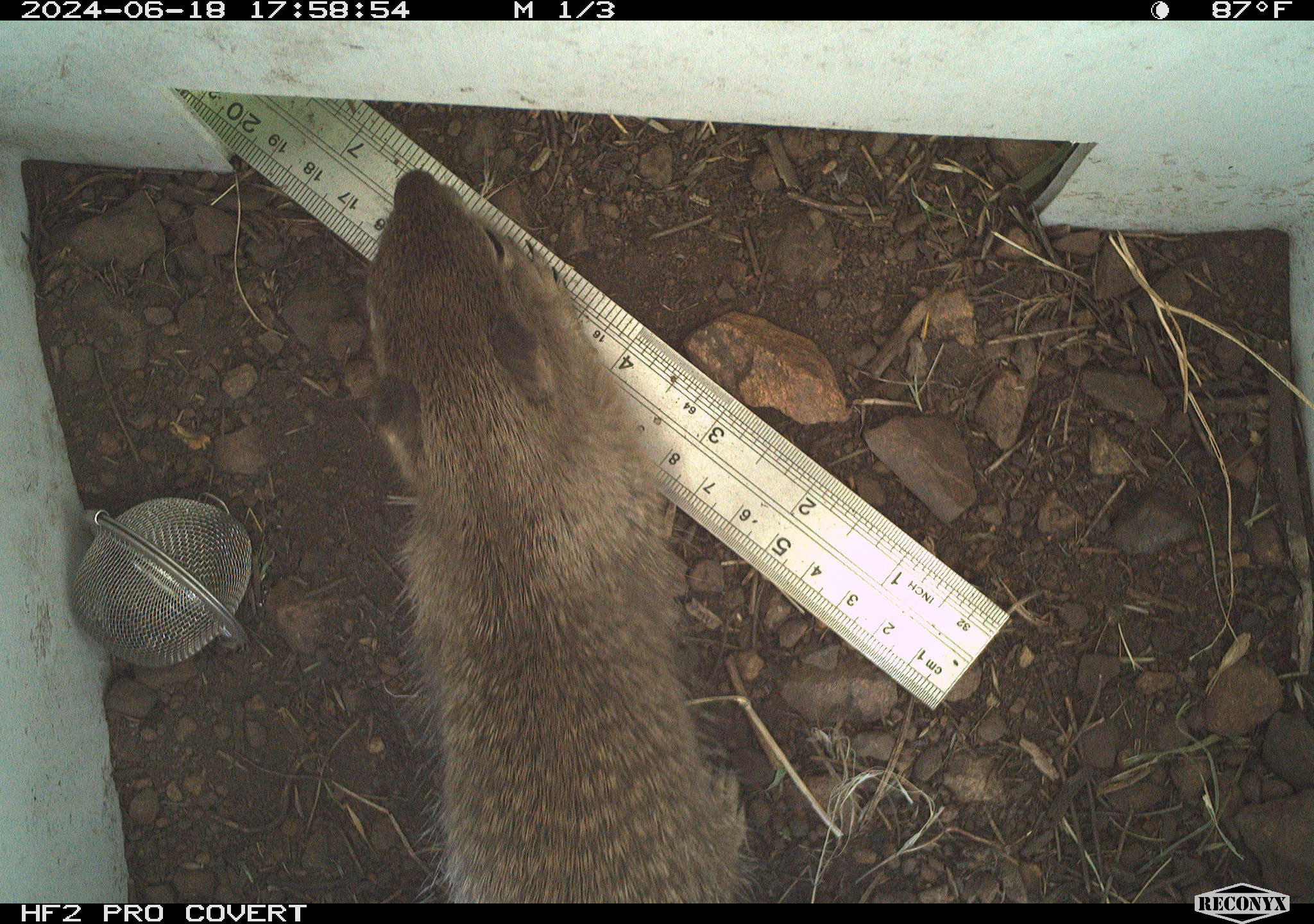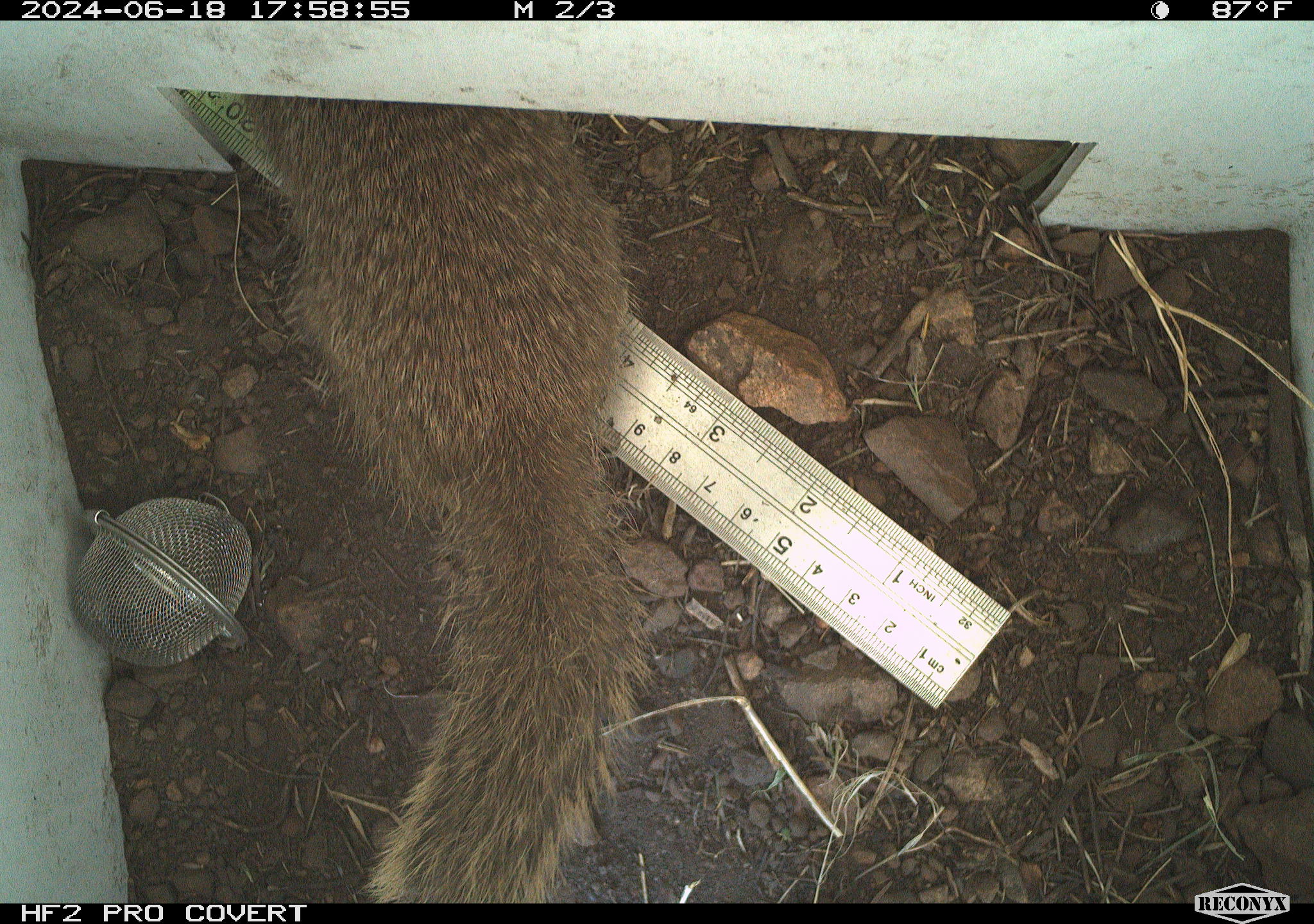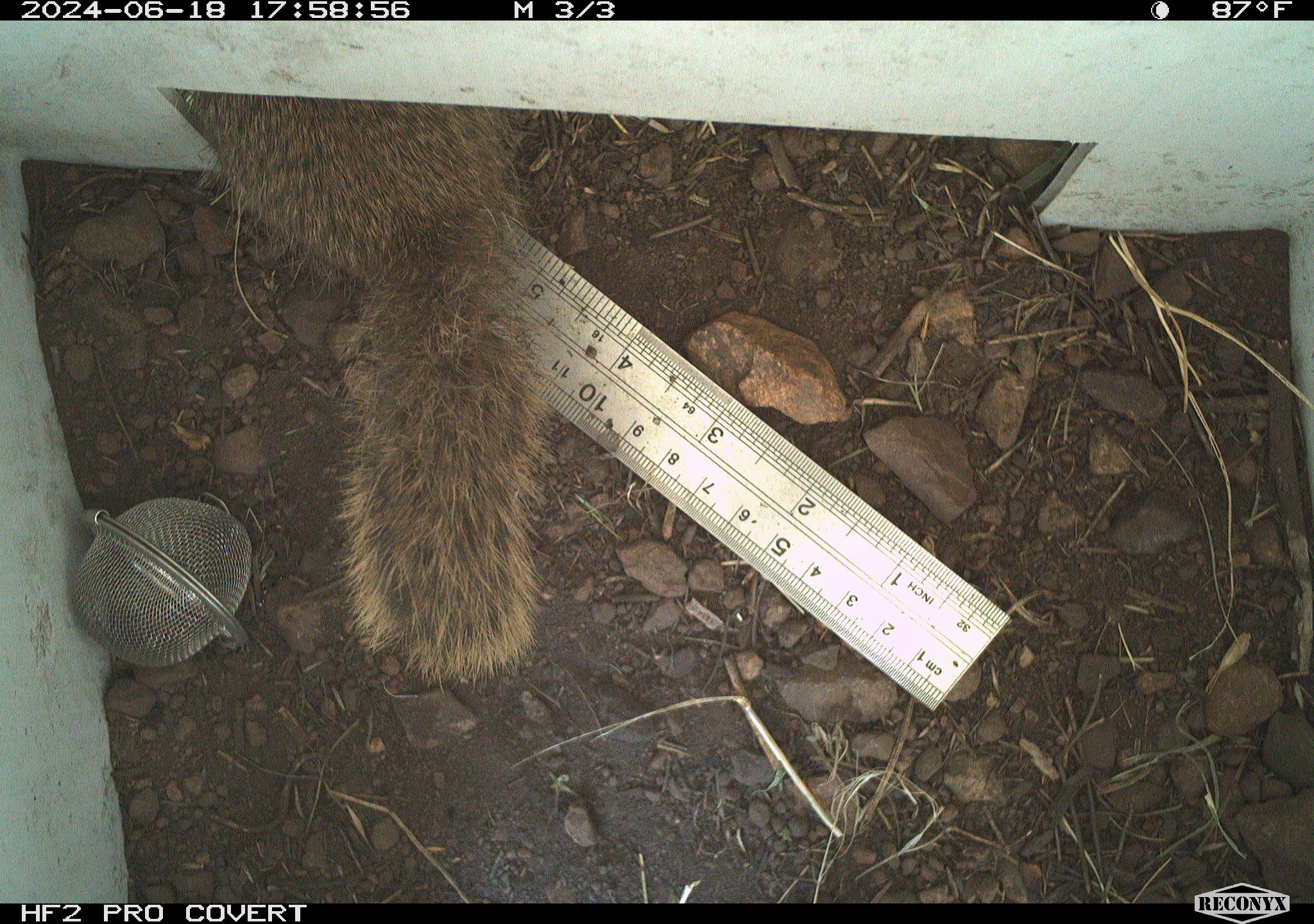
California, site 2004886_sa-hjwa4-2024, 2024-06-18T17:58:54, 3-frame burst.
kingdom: Animalia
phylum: Chordata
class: Mammalia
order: Rodentia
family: Sciuridae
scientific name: Sciuridae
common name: squirrels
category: sciuridae family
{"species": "sciuridae family (squirrels) (Sciuridae)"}